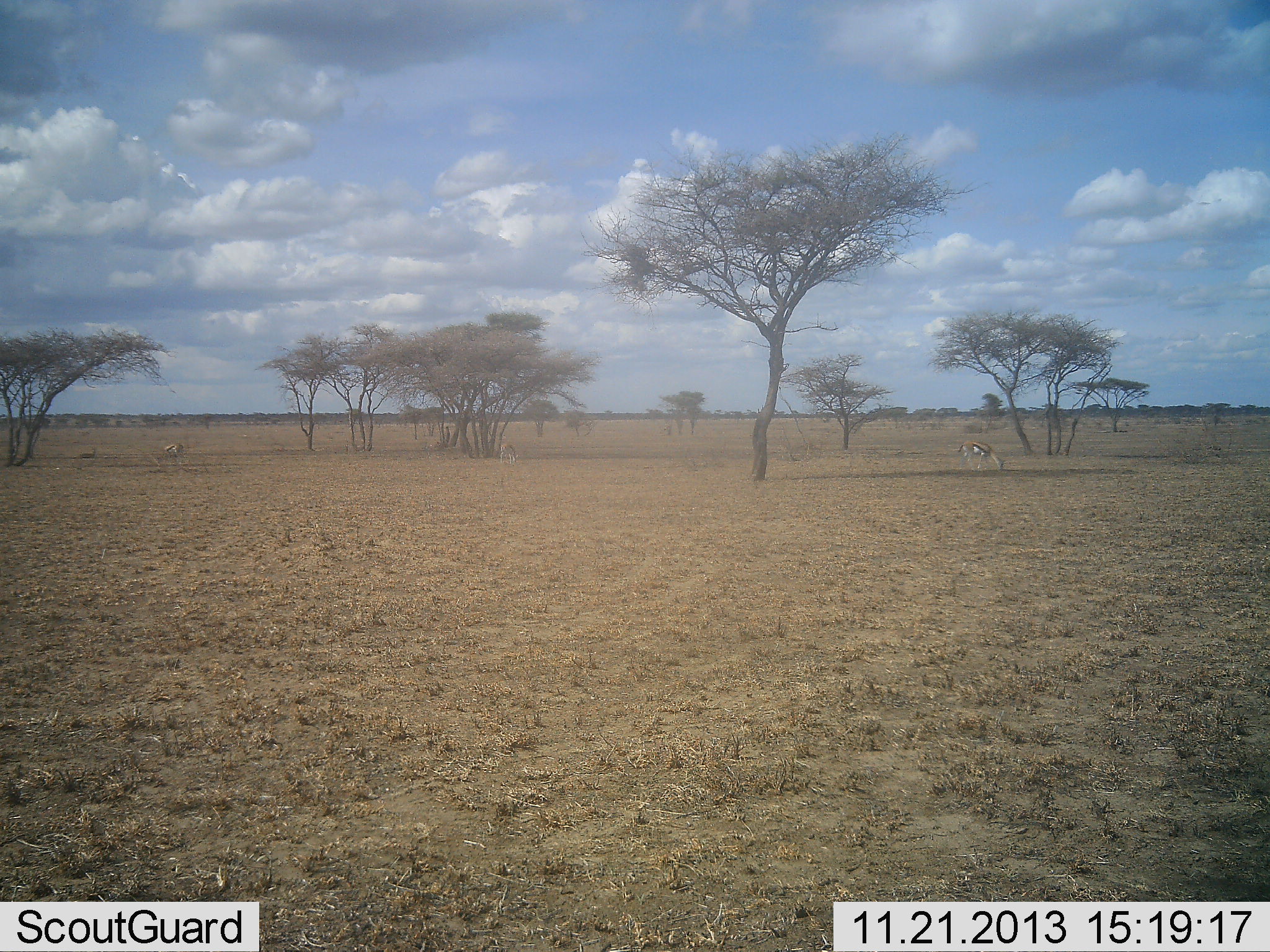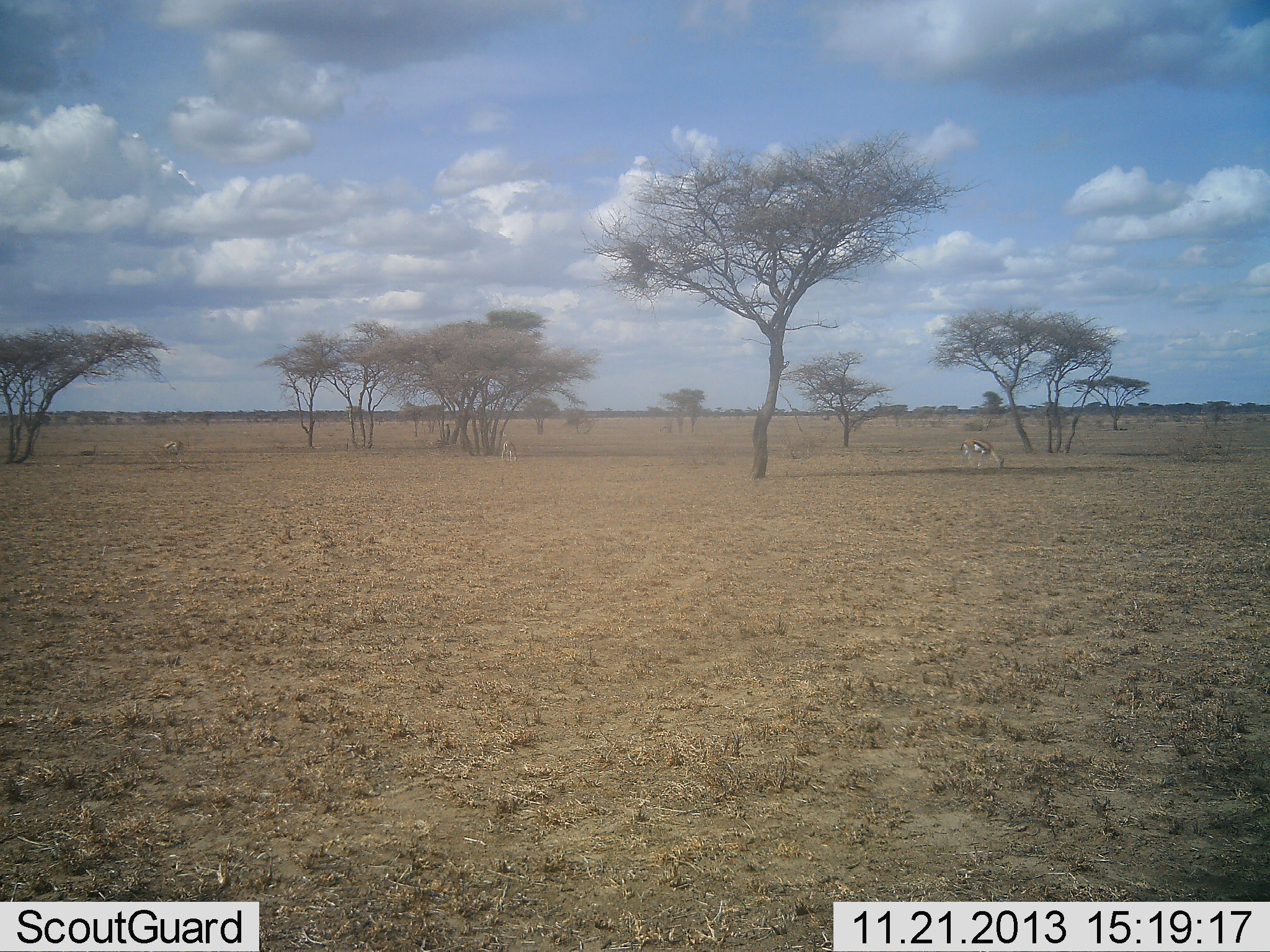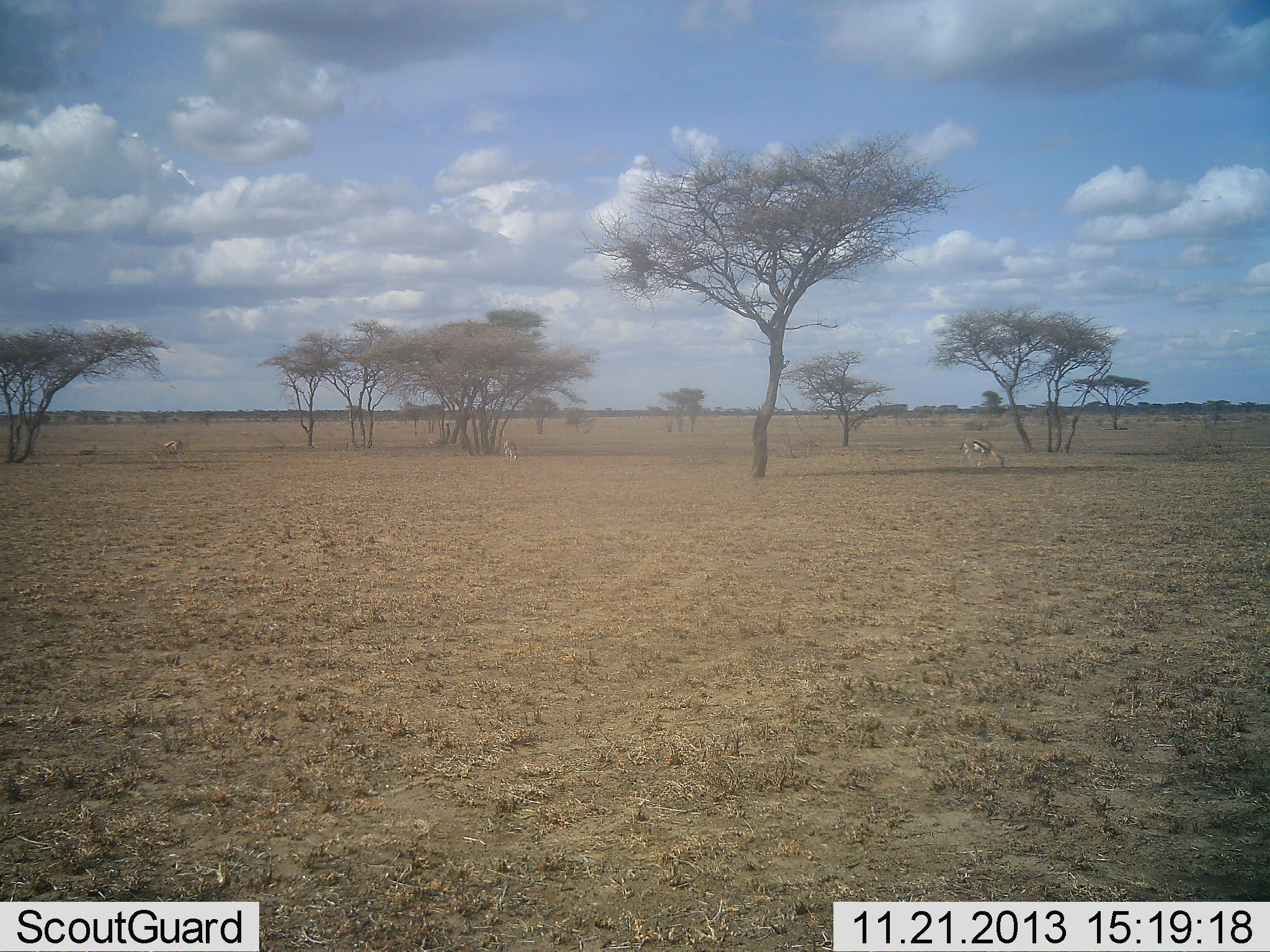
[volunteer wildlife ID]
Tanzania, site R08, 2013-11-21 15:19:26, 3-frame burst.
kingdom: Animalia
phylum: Chordata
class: Mammalia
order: Artiodactyla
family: Bovidae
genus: Eudorcas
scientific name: Eudorcas thomsonii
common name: thomson's gazelle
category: gazellethomsons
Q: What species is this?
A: Gazellethomsons (thomson's gazelle) (Eudorcas thomsonii).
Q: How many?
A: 3.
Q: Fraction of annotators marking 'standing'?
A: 40%.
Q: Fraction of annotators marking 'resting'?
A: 10%.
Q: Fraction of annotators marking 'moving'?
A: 0%.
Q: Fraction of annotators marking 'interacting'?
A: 0%.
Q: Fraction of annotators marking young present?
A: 0%.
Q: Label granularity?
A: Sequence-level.